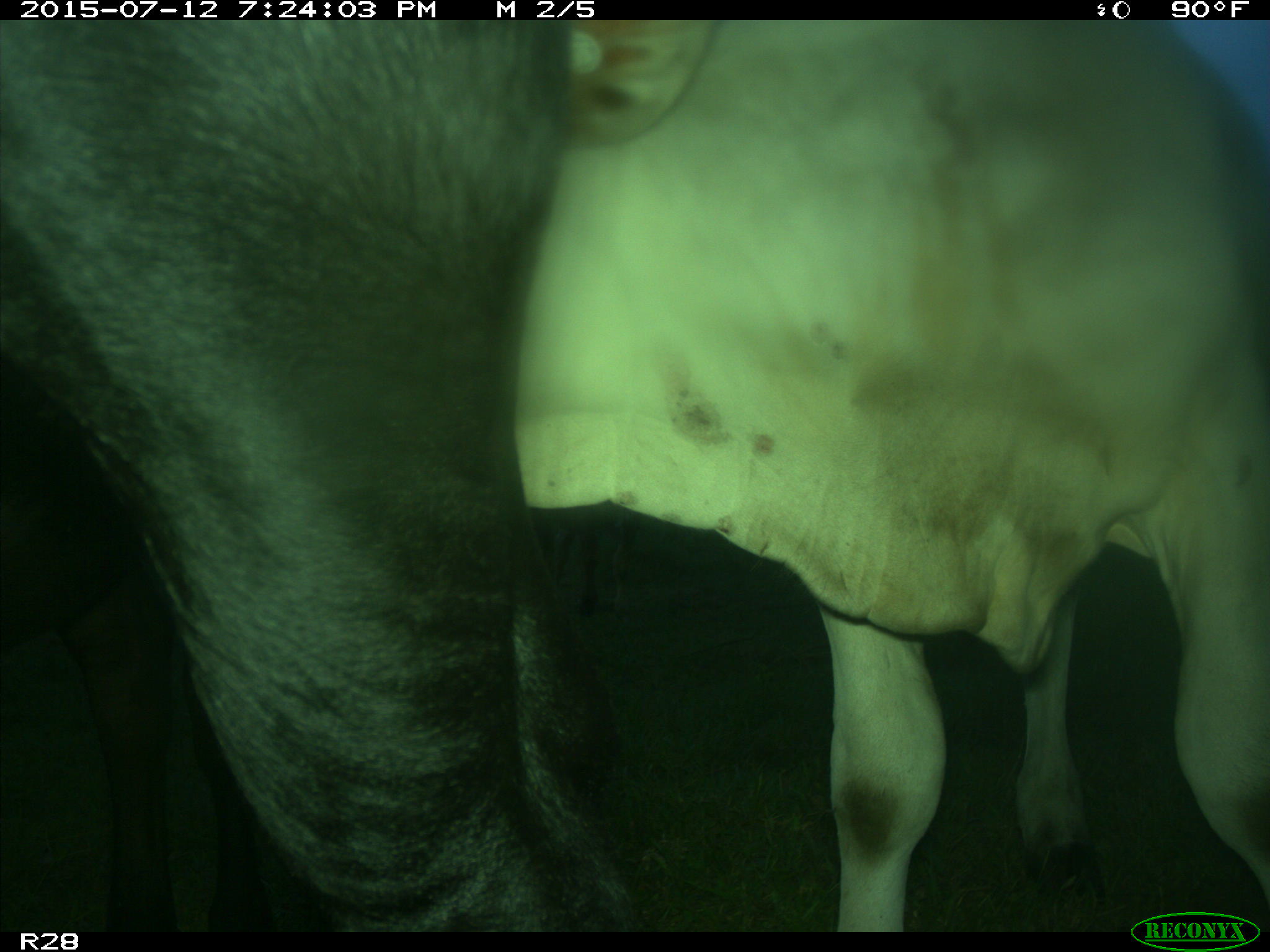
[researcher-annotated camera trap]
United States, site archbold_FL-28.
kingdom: Animalia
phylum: Chordata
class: Mammalia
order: Artiodactyla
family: Bovidae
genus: Bos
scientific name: Bos taurus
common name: domestic cow